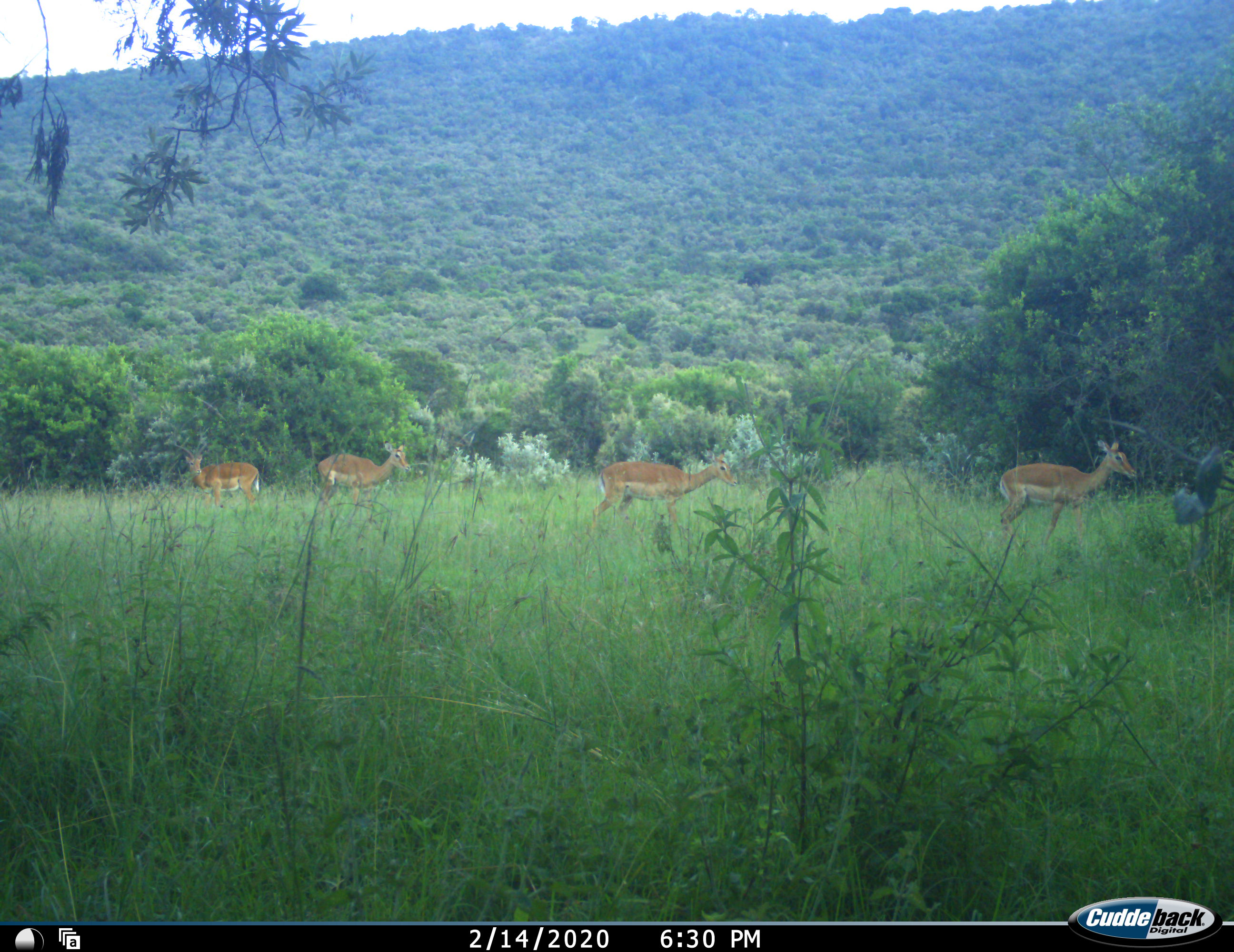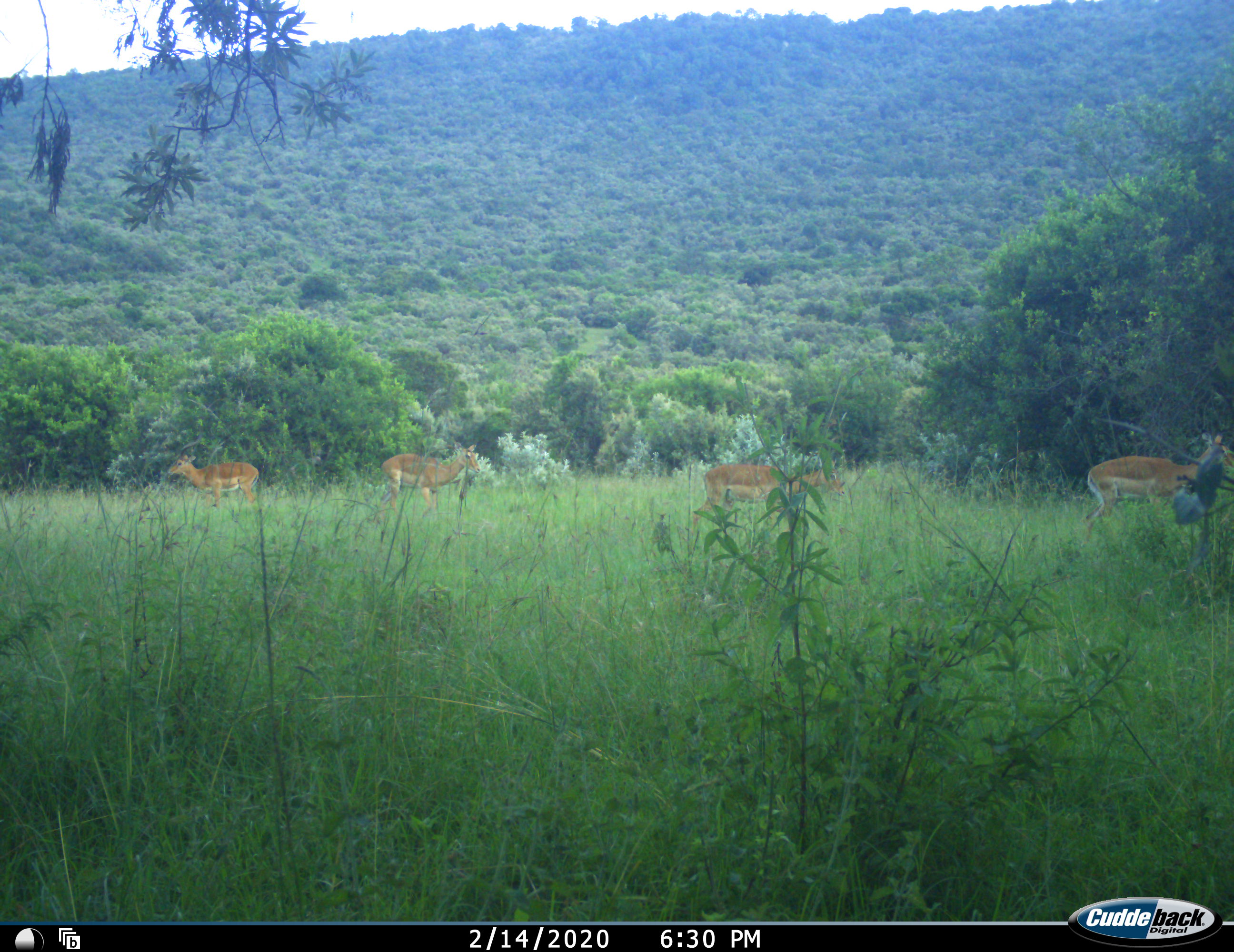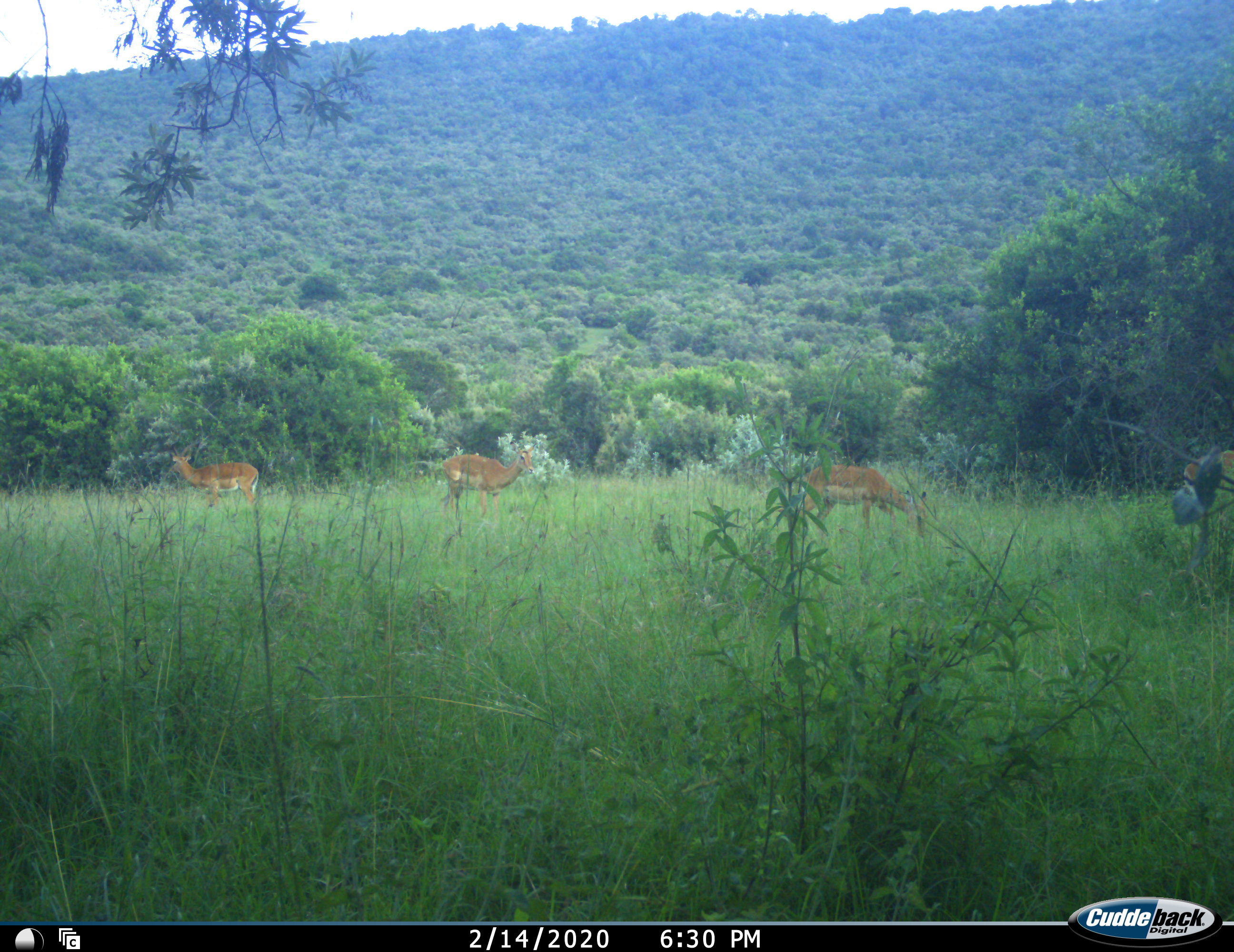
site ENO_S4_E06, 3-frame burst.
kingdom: Animalia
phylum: Chordata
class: Mammalia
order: Artiodactyla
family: Bovidae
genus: Aepyceros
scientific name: Aepyceros melampus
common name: impala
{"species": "impala (Aepyceros melampus)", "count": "4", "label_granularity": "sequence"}